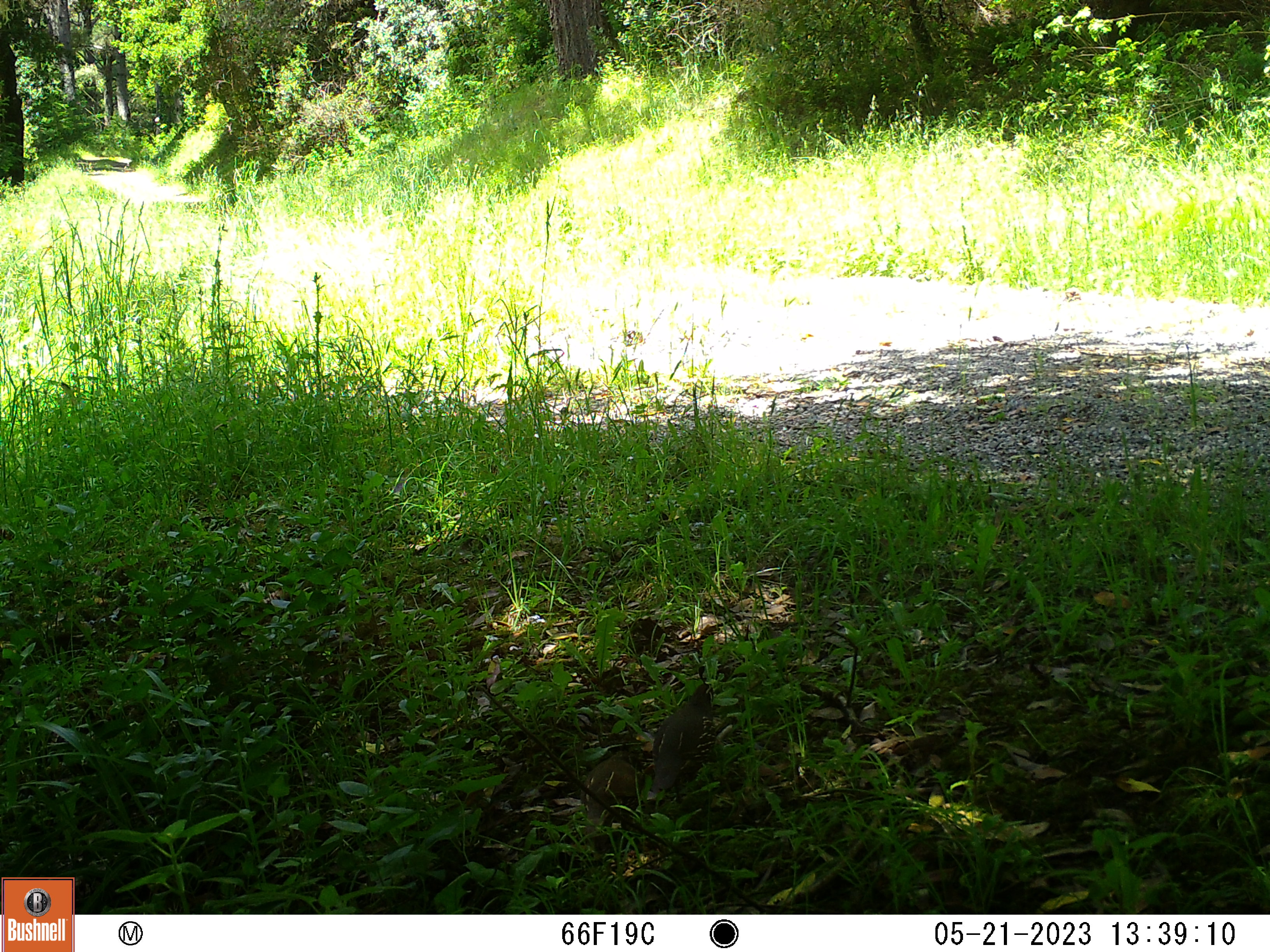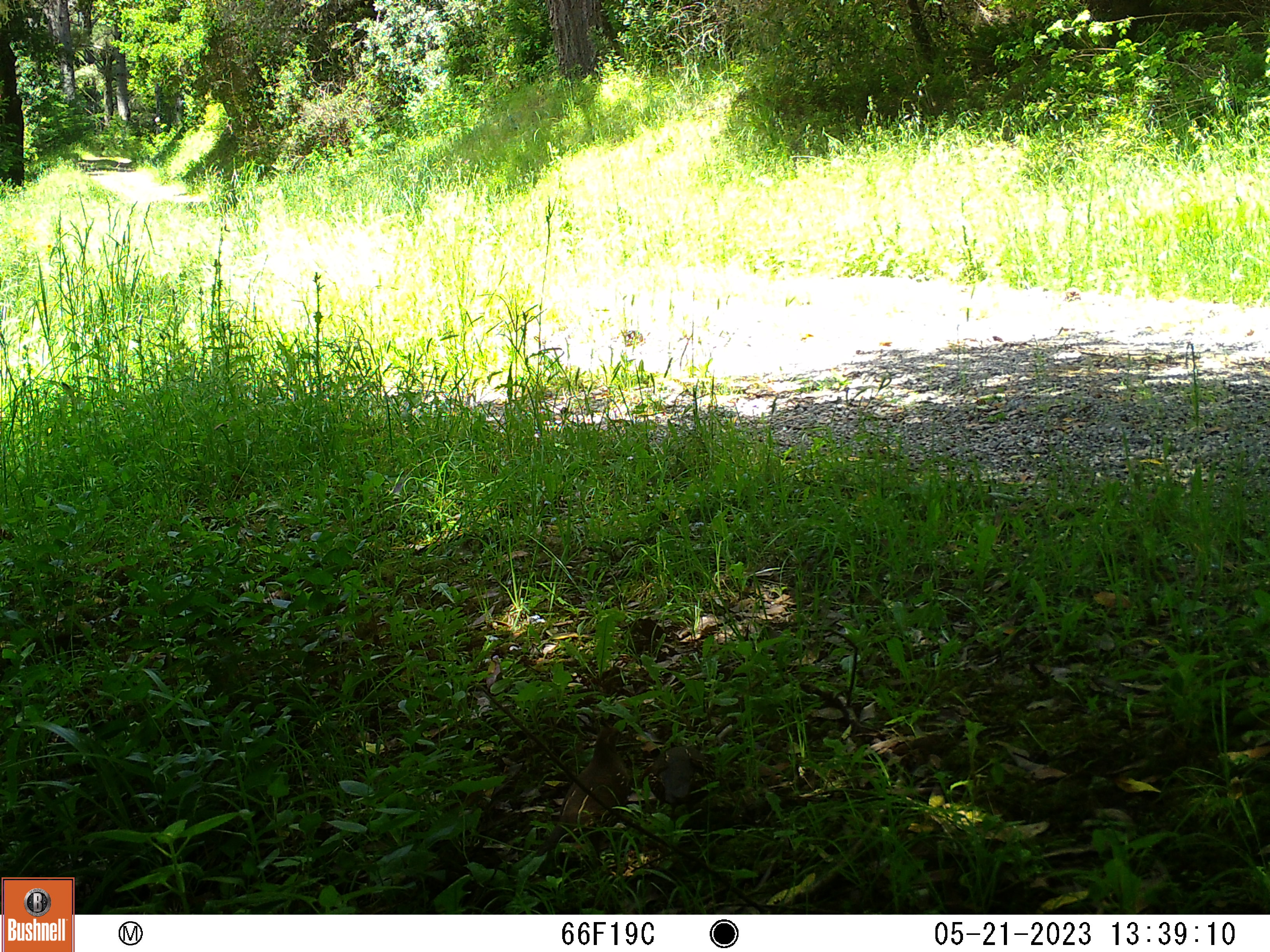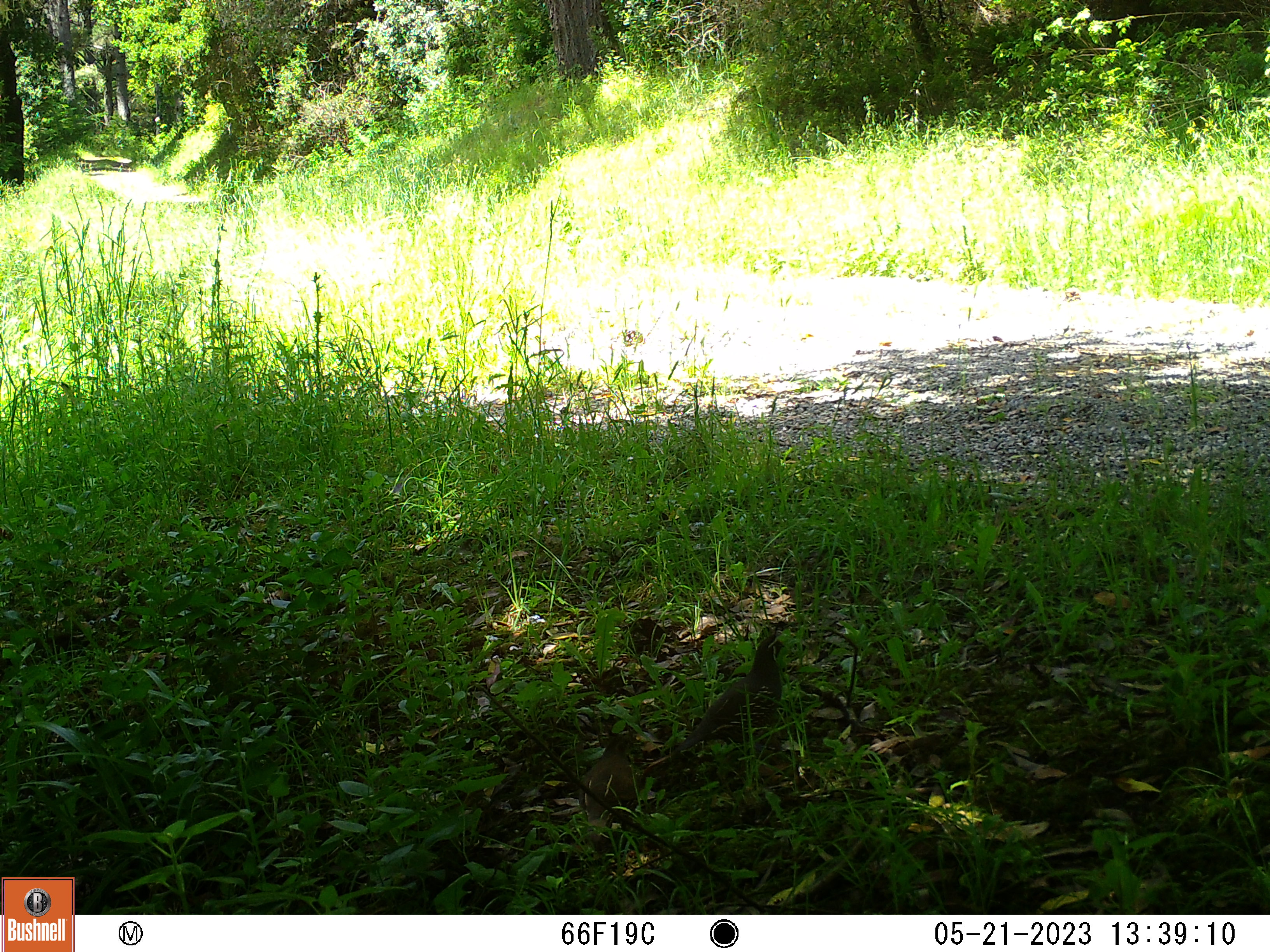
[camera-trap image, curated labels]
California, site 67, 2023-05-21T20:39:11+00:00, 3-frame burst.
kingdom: Animalia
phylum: Chordata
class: Aves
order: Galliformes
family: Odontophoridae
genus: Callipepla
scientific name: Callipepla californica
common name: california quail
California quail (Callipepla californica).